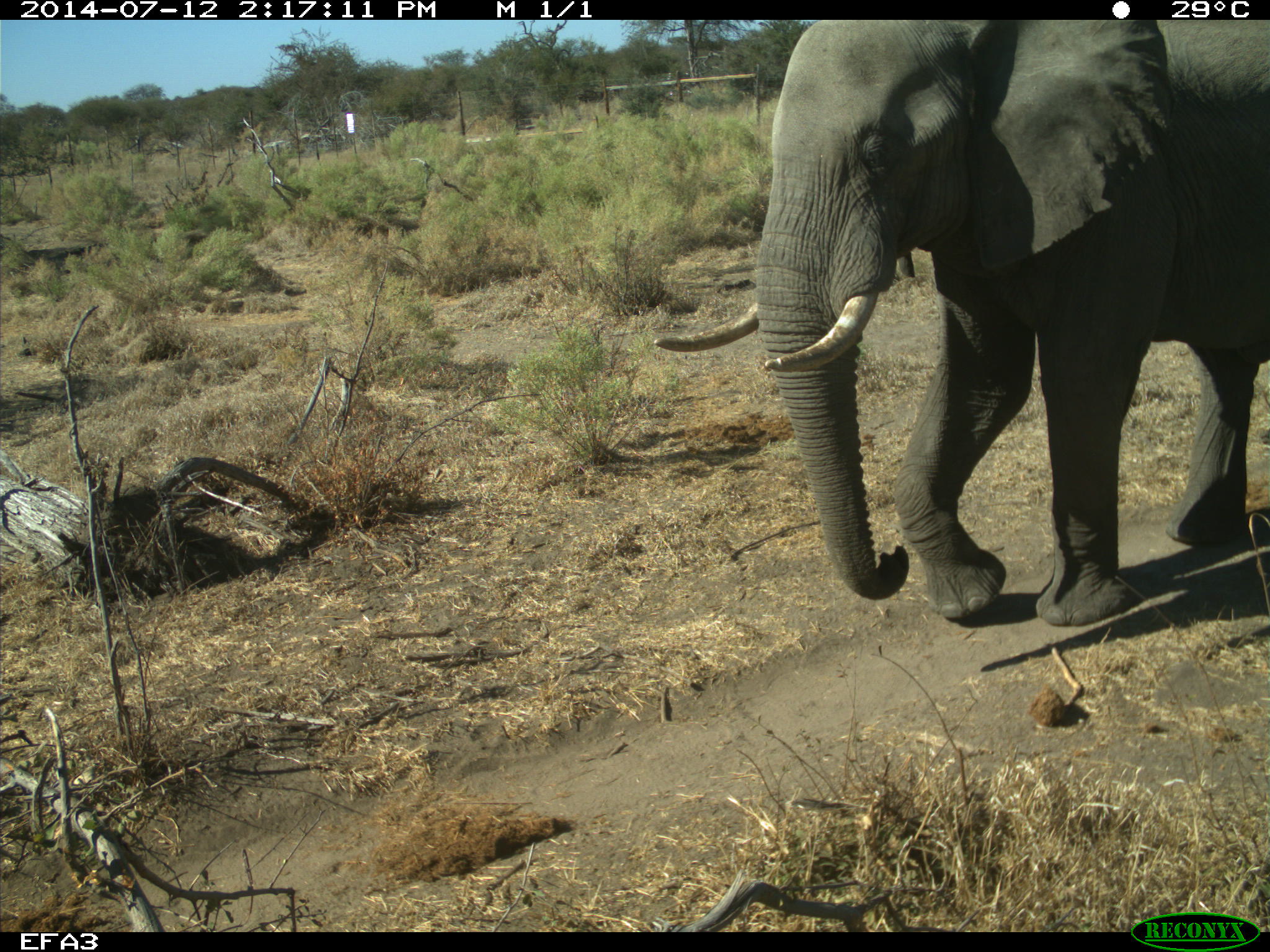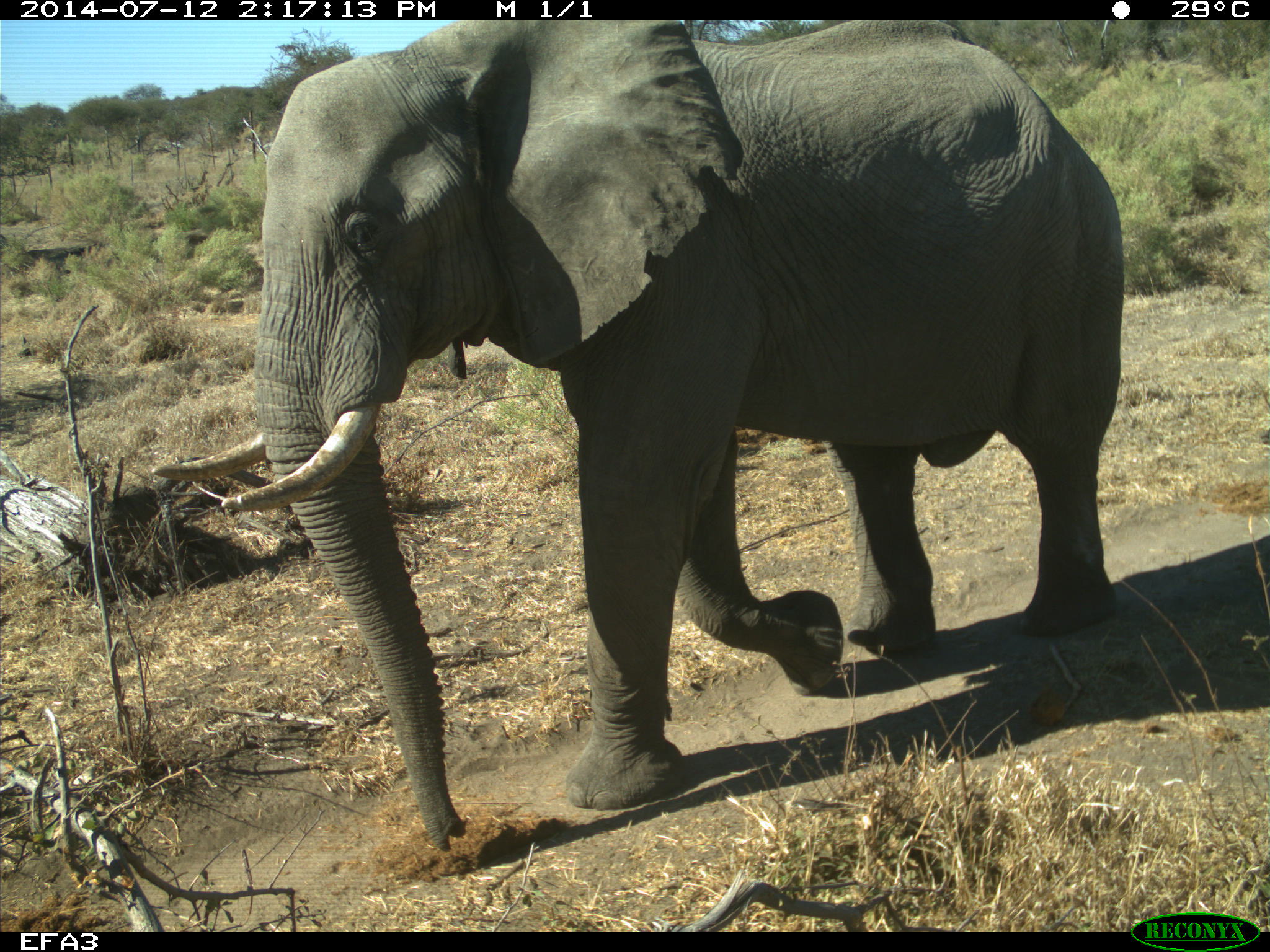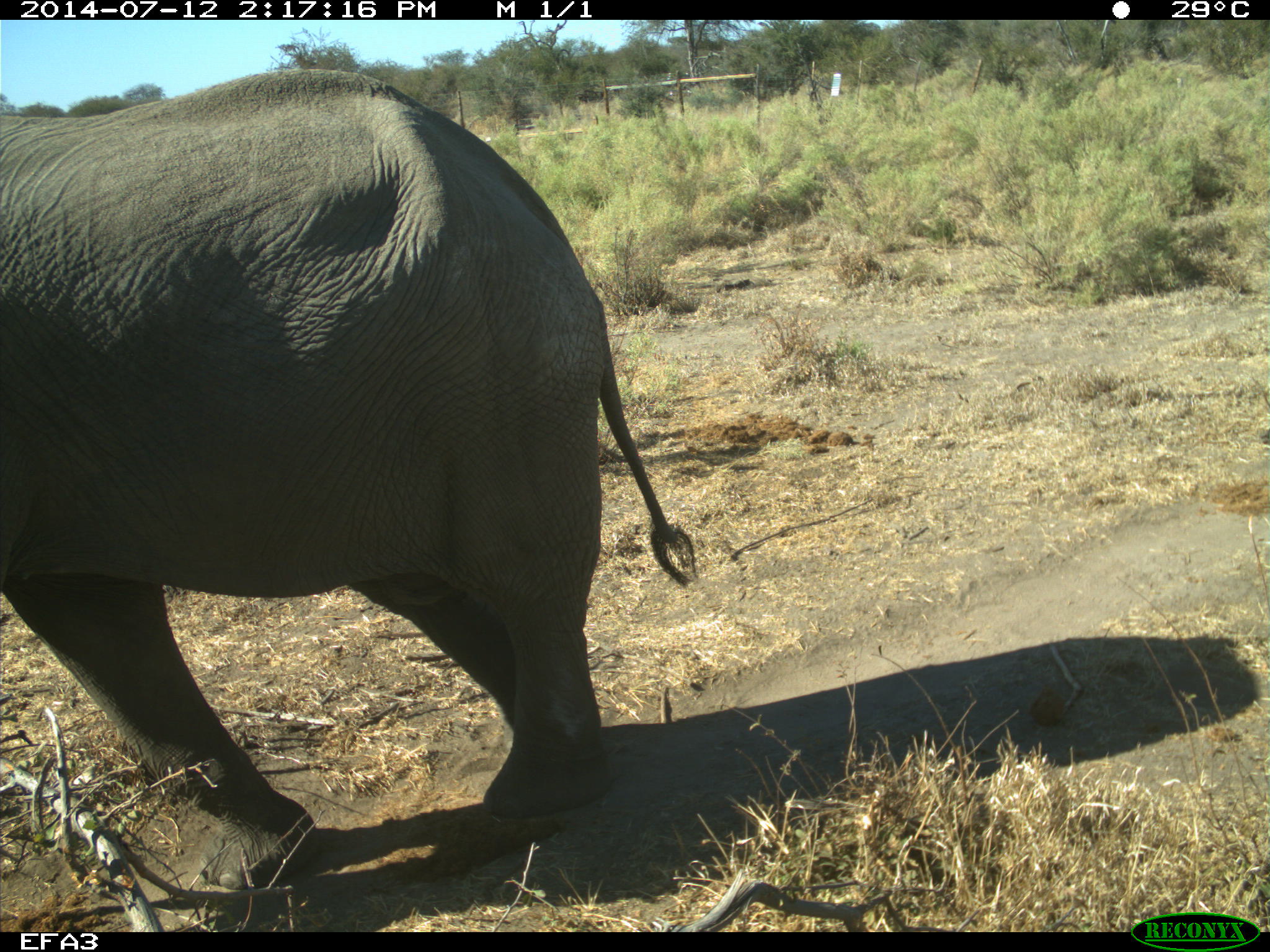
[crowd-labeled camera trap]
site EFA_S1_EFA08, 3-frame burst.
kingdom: Animalia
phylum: Chordata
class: Mammalia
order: Proboscidea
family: Elephantidae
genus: Loxodonta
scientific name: Loxodonta africana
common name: african bush elephant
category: elephant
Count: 1.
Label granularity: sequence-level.